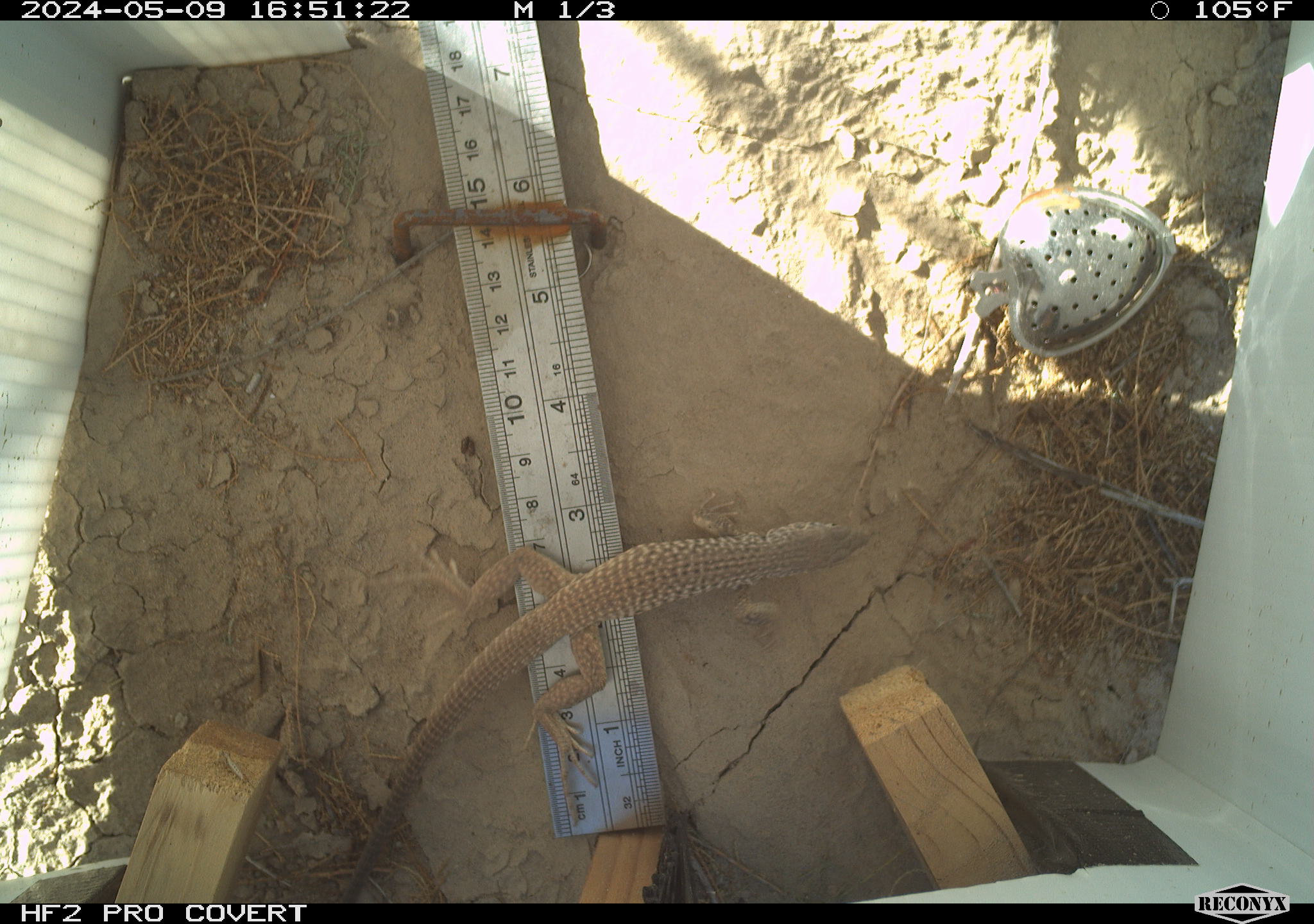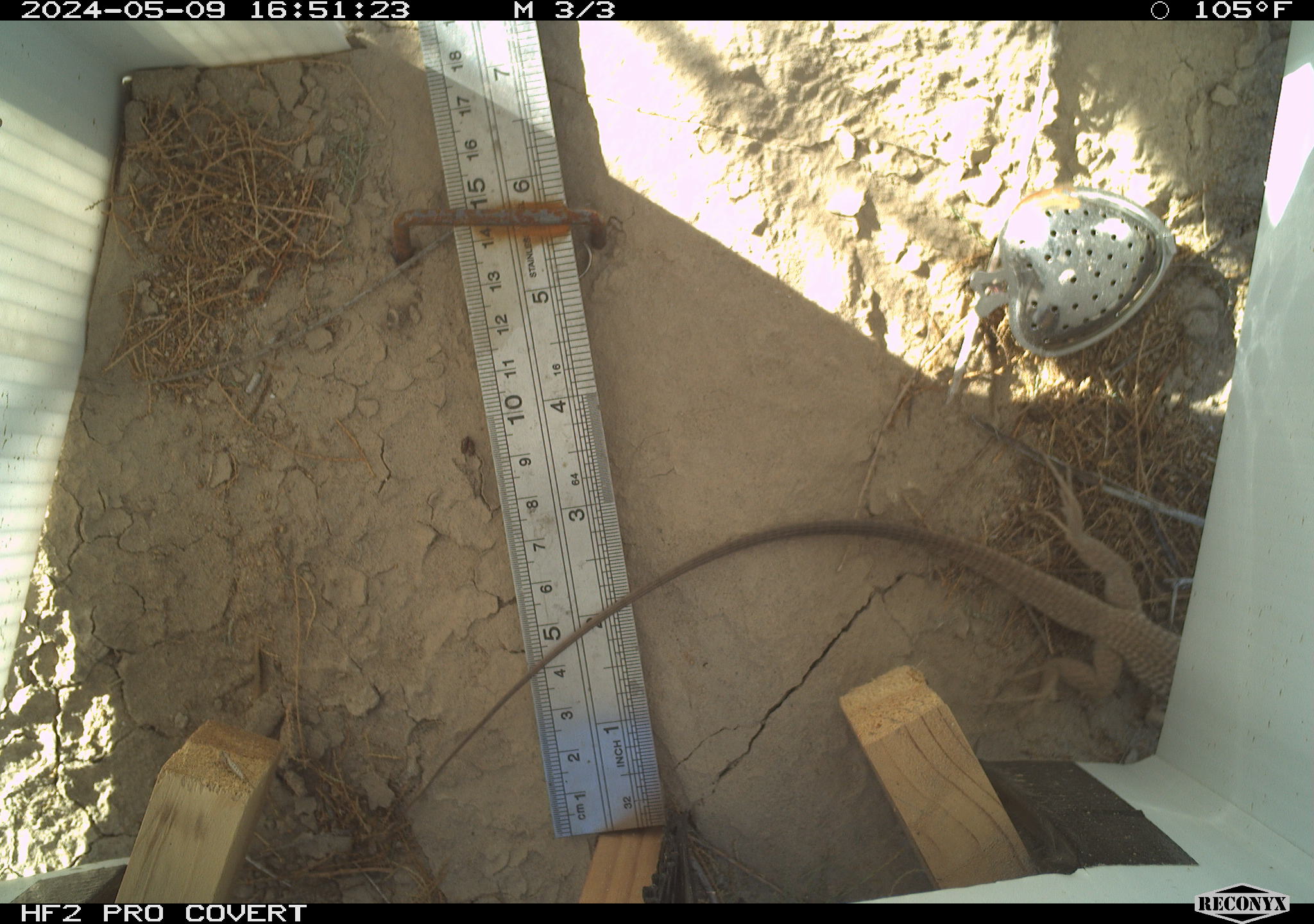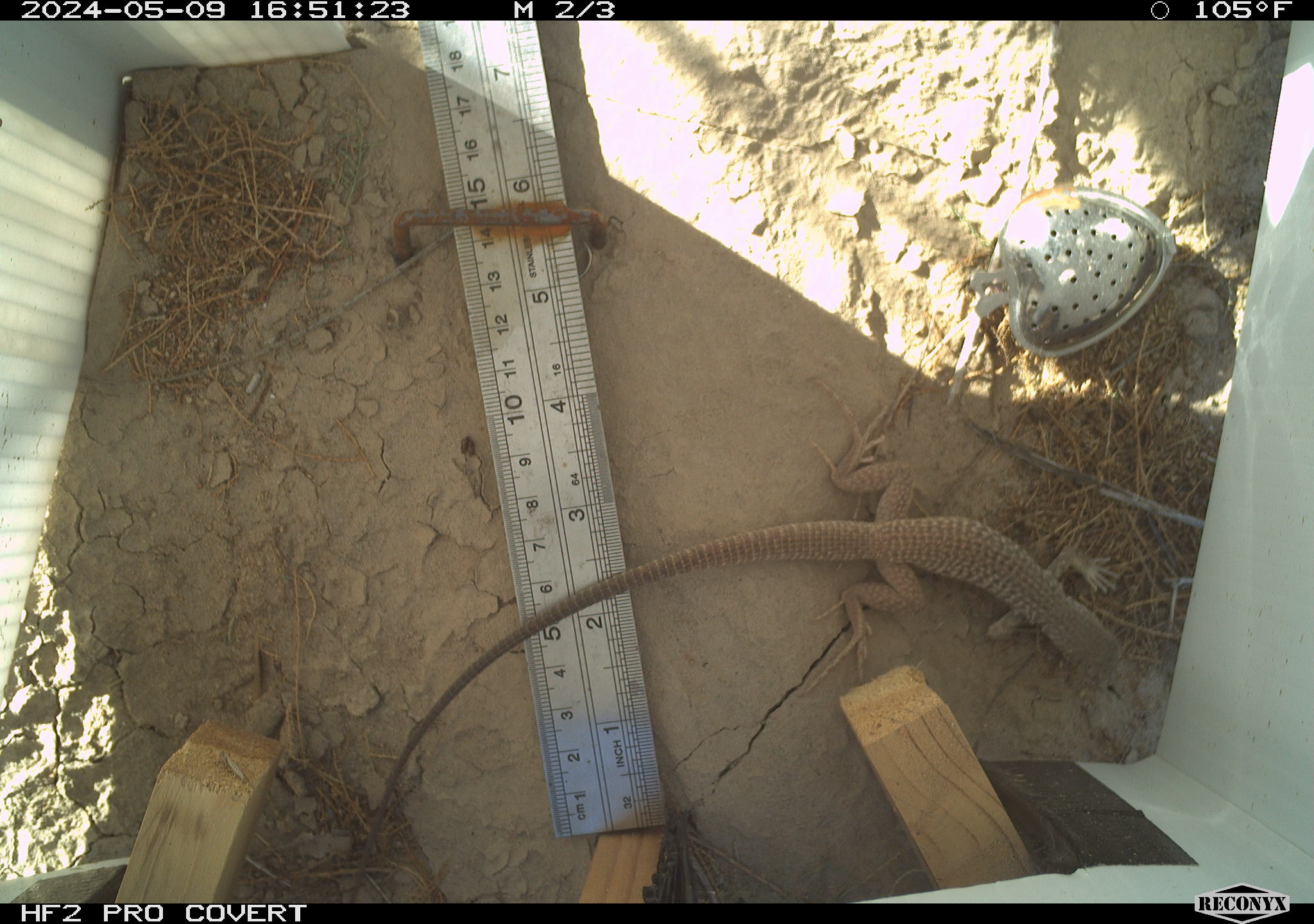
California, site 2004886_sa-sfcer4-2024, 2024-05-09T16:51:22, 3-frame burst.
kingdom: Animalia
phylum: Chordata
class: Reptilia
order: Squamata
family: Teiidae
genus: Aspidoscelis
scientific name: Aspidoscelis tigris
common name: western whiptail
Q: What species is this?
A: Western whiptail (Aspidoscelis tigris).